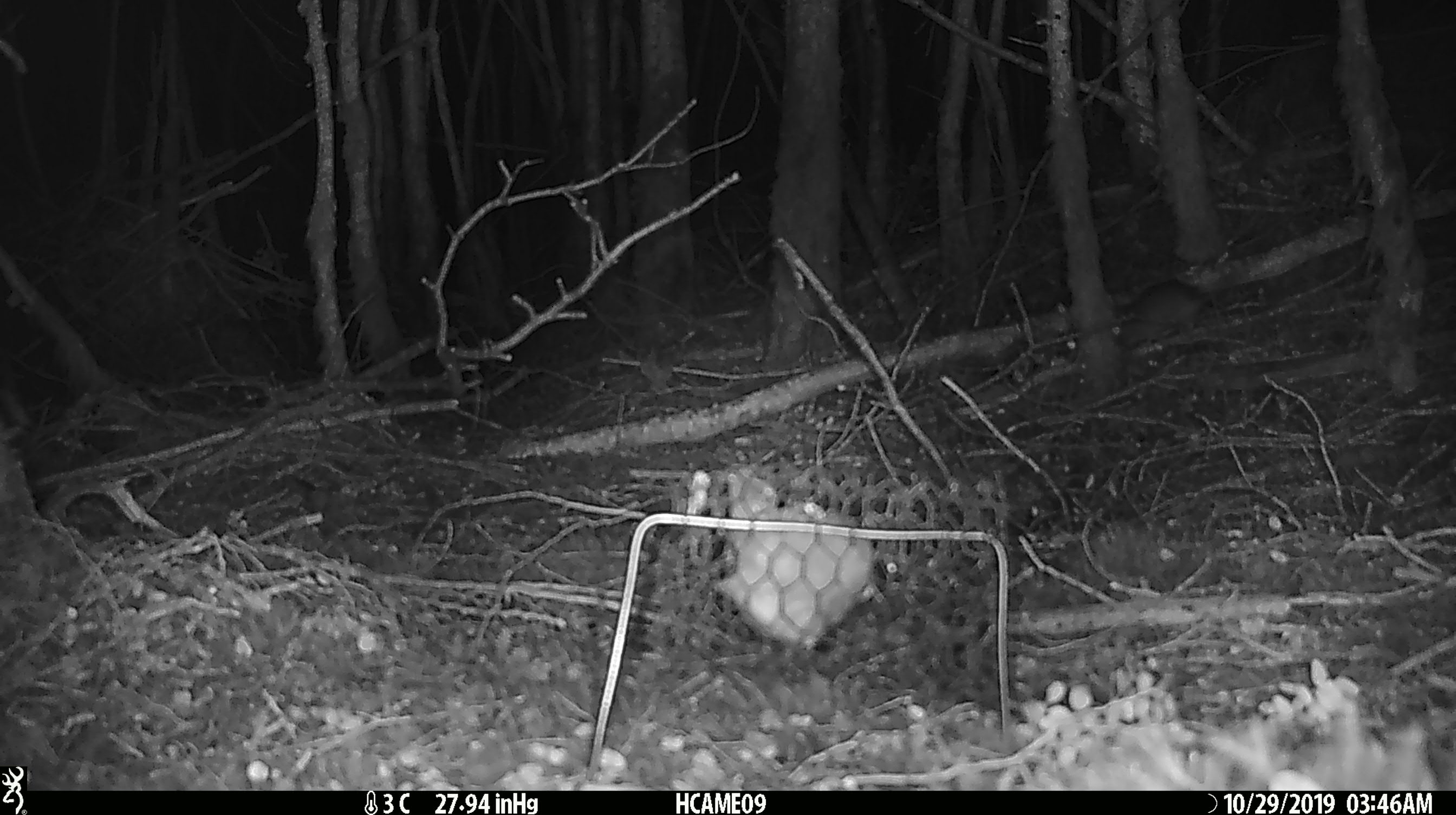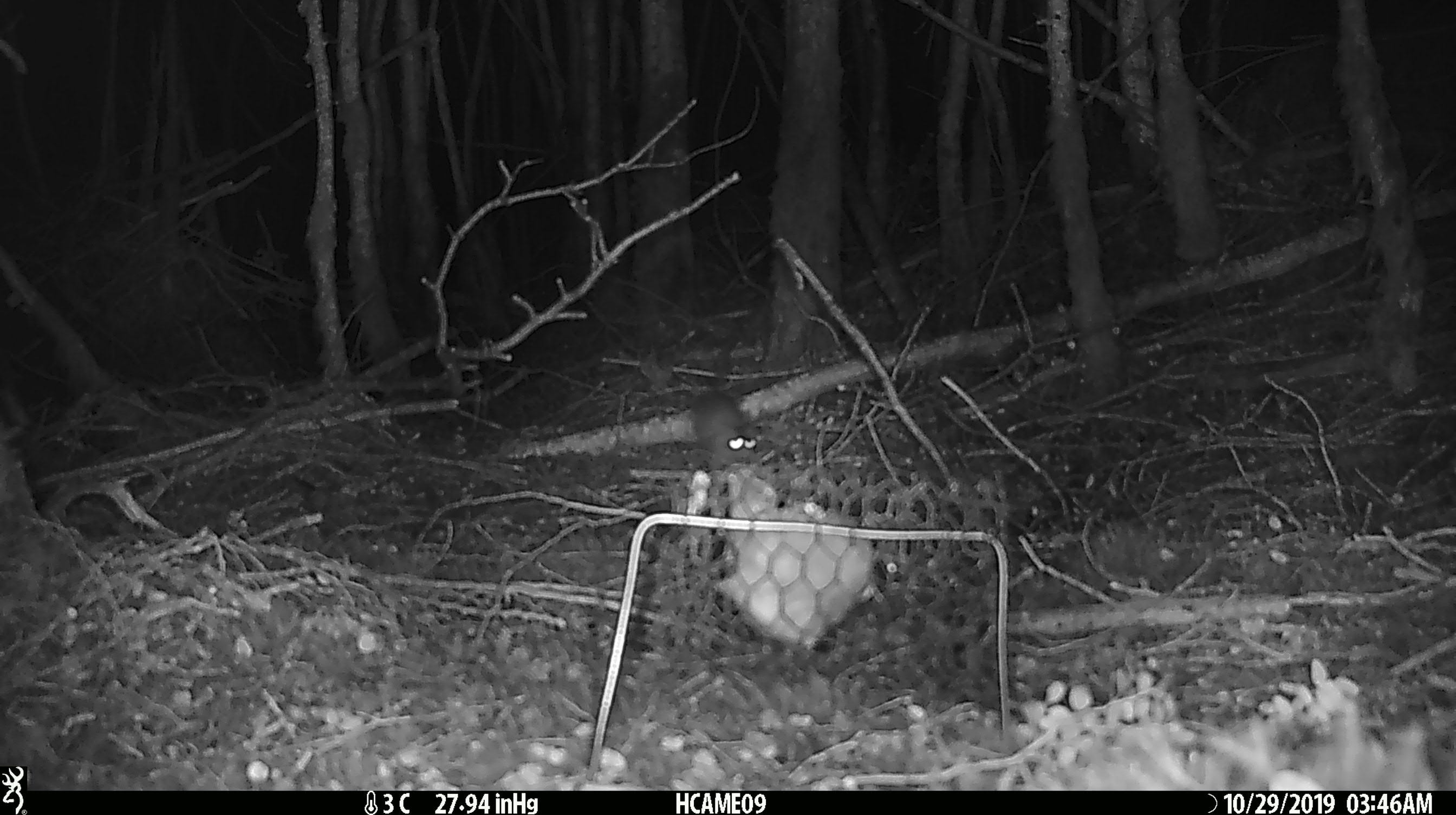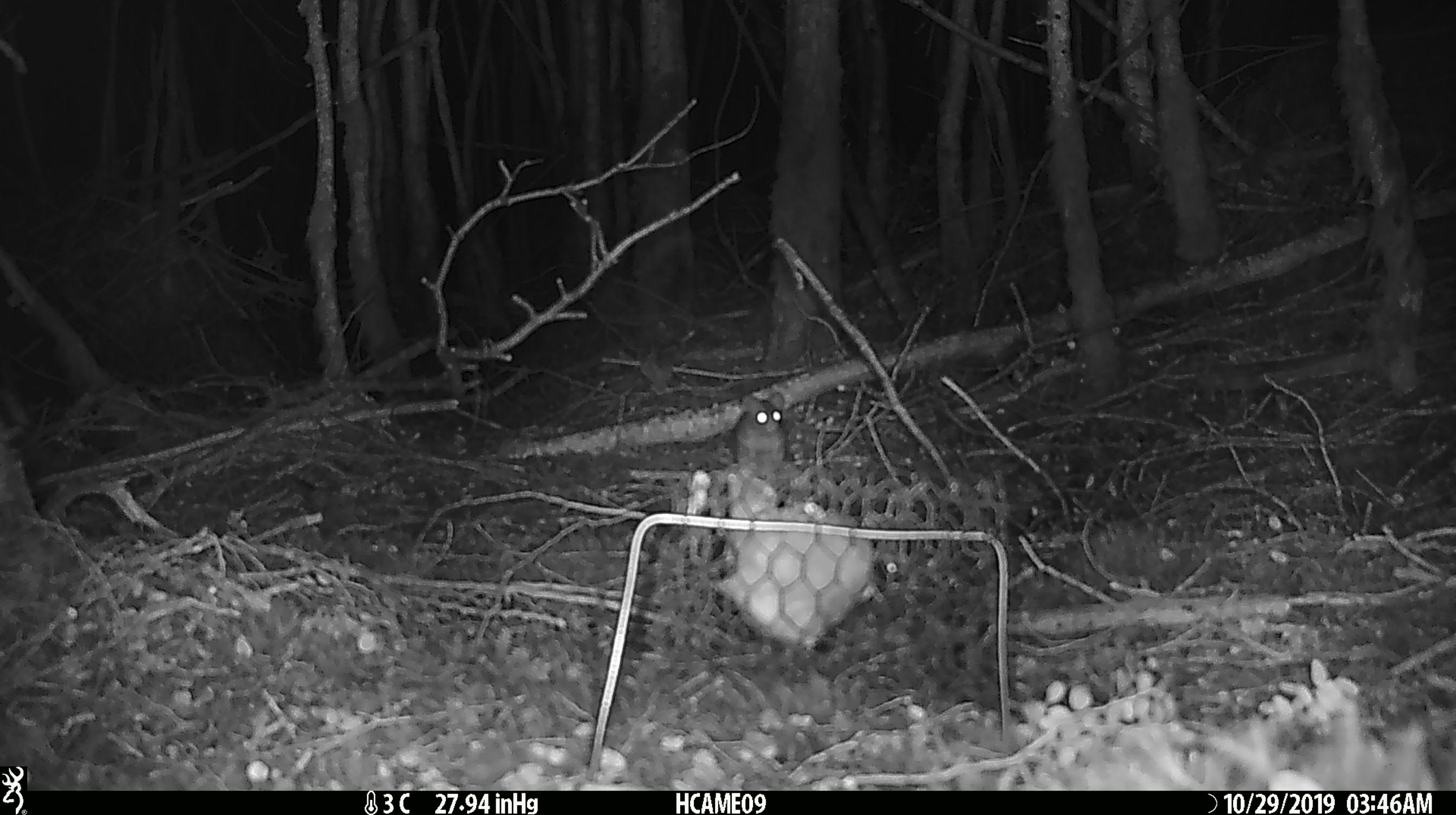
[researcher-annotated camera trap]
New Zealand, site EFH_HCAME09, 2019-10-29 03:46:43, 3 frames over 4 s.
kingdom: Animalia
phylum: Chordata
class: Mammalia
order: Rodentia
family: Muridae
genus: Mus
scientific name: Mus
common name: mouse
Mouse (Mus).